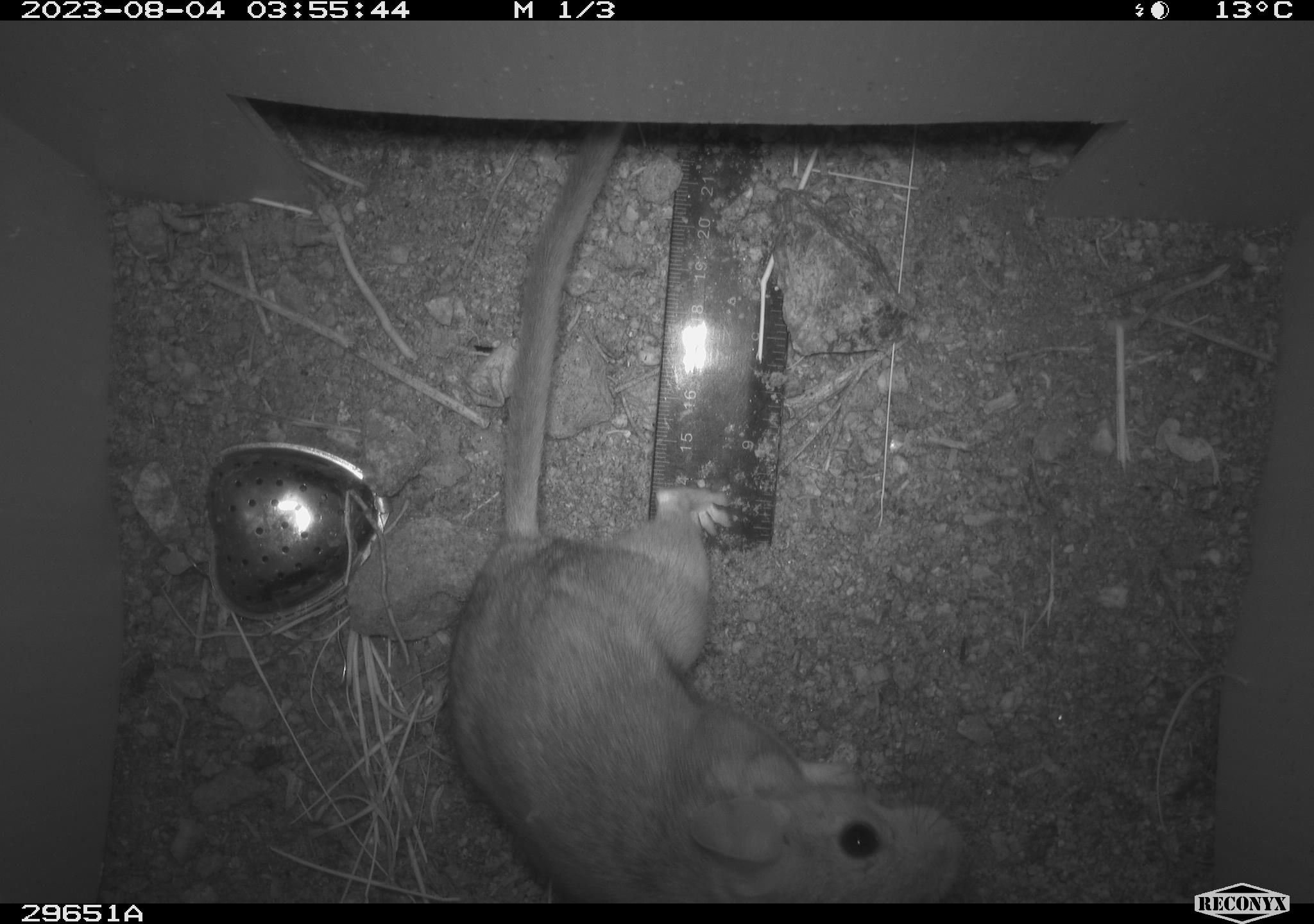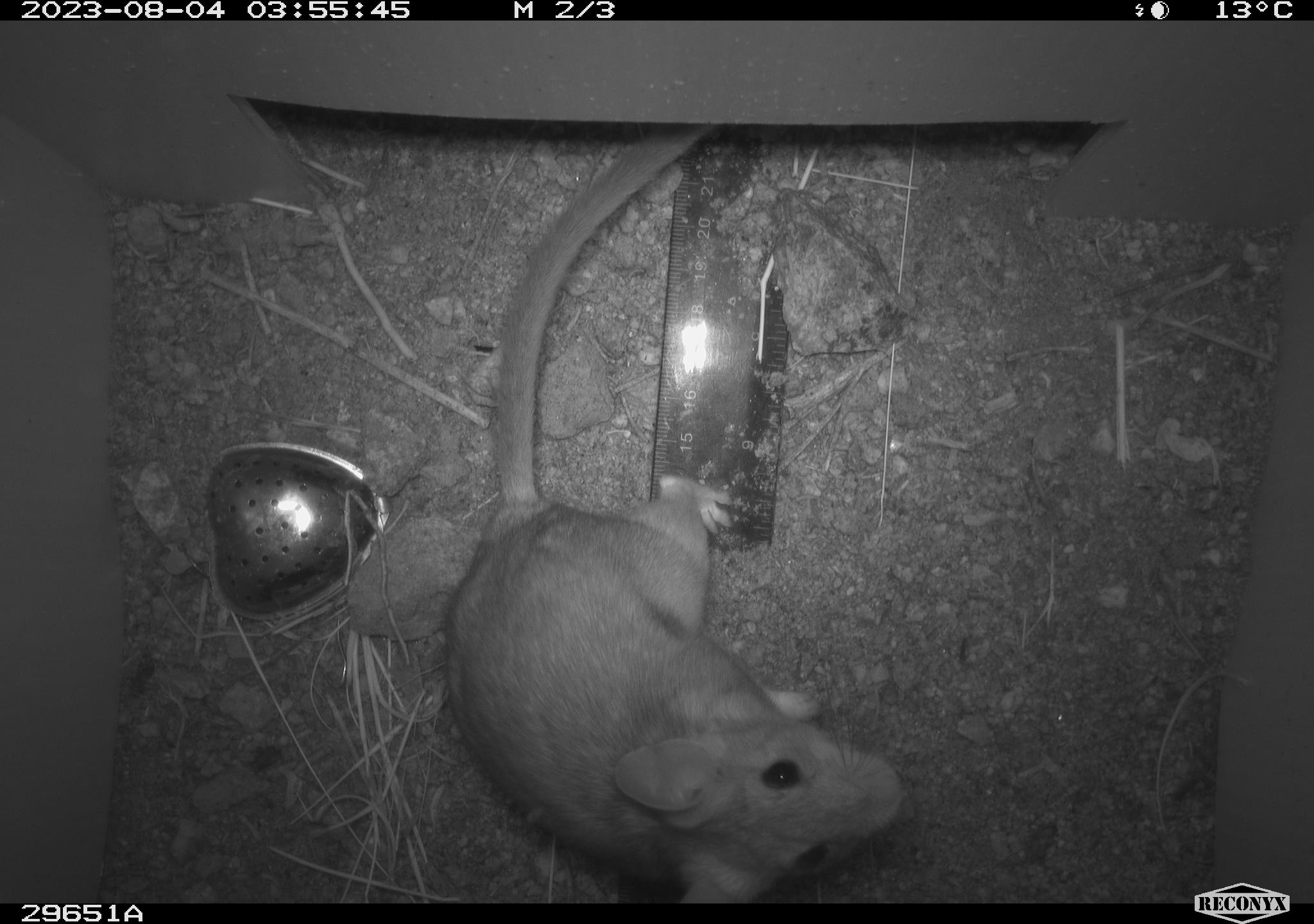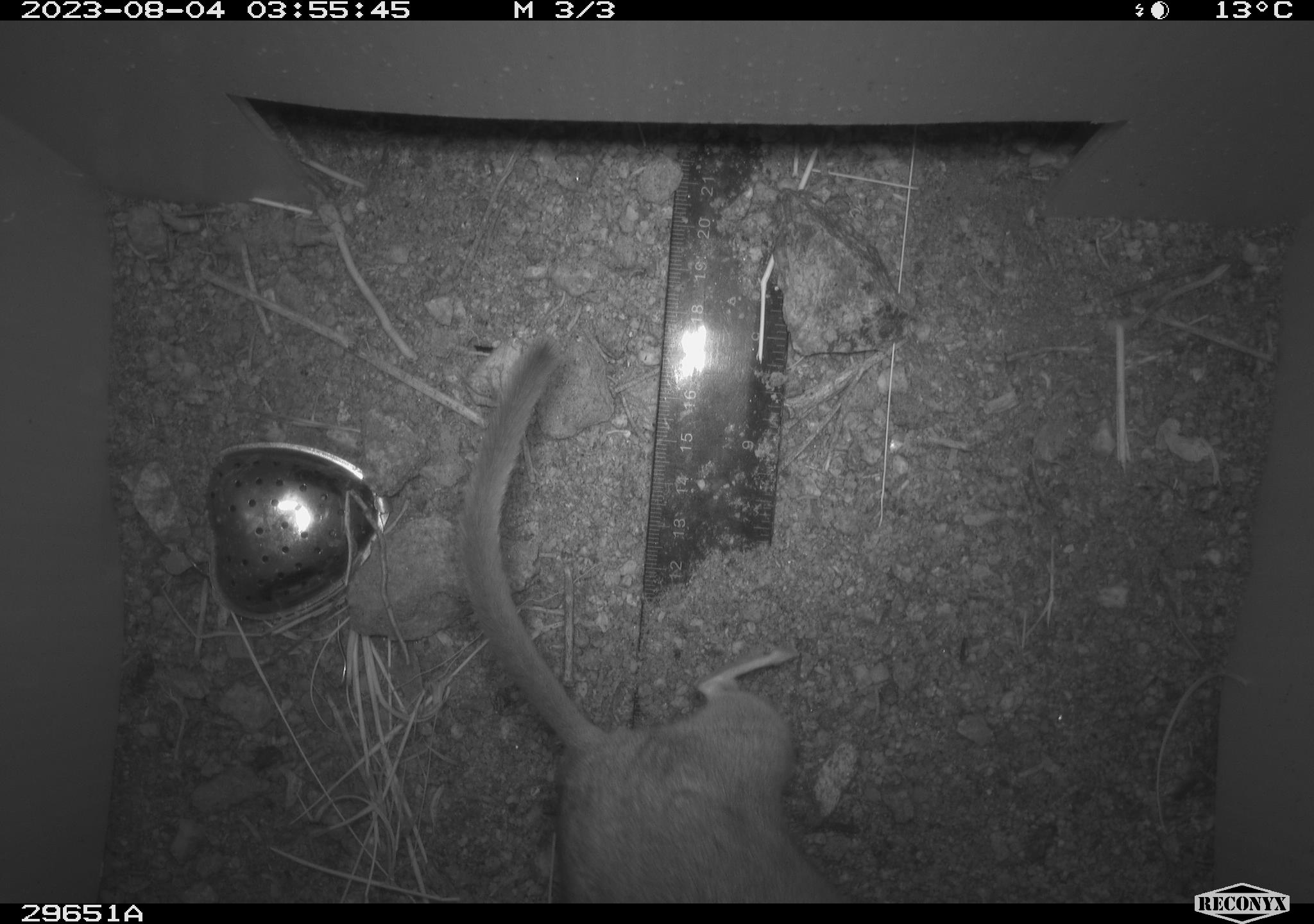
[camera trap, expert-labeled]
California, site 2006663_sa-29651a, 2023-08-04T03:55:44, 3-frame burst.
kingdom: Animalia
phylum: Chordata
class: Mammalia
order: Rodentia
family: Cricetidae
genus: Neotoma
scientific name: Neotoma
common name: pack rat or woodrat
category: neotoma species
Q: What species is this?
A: Neotoma species (pack rat or woodrat) (Neotoma).